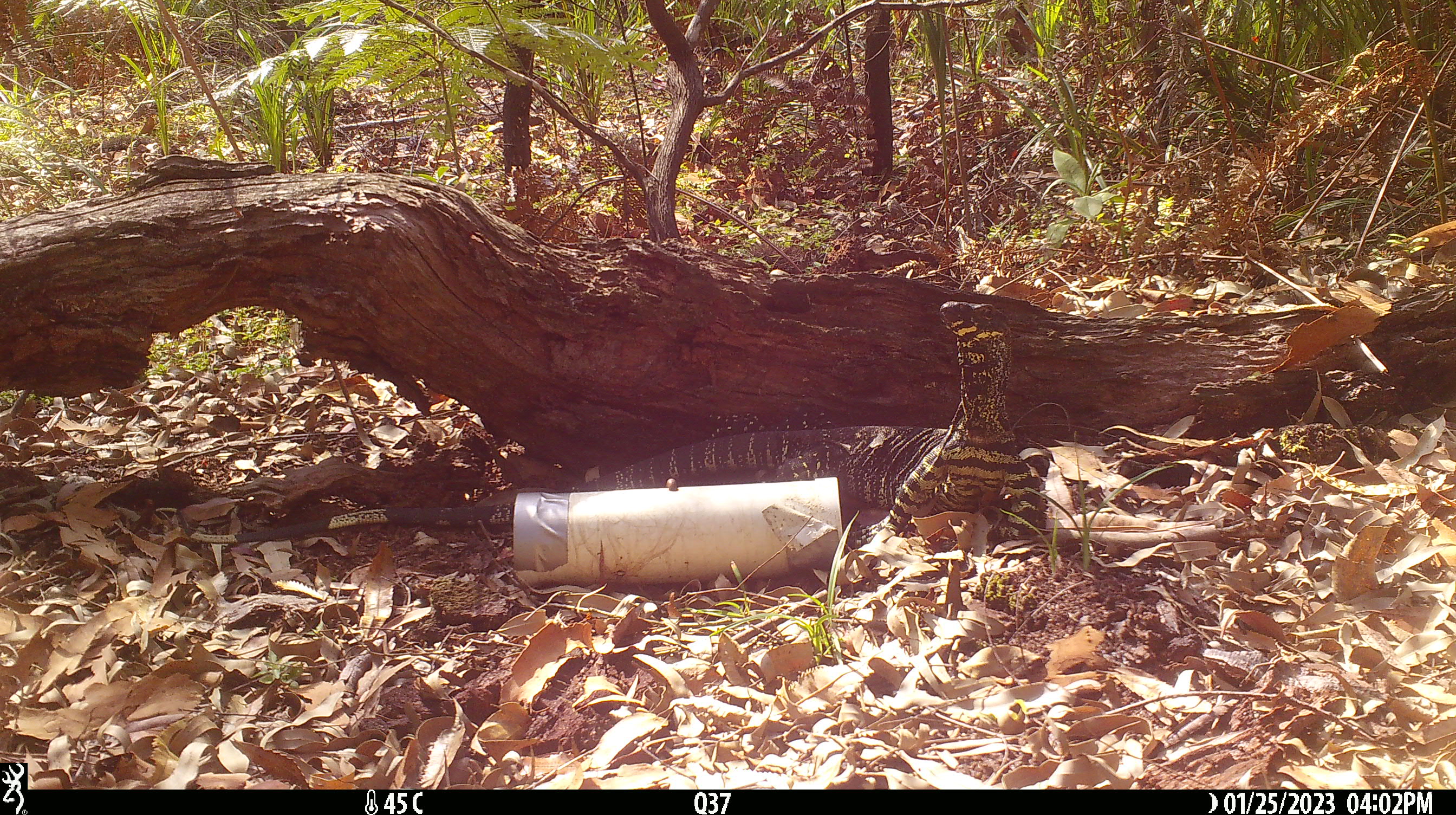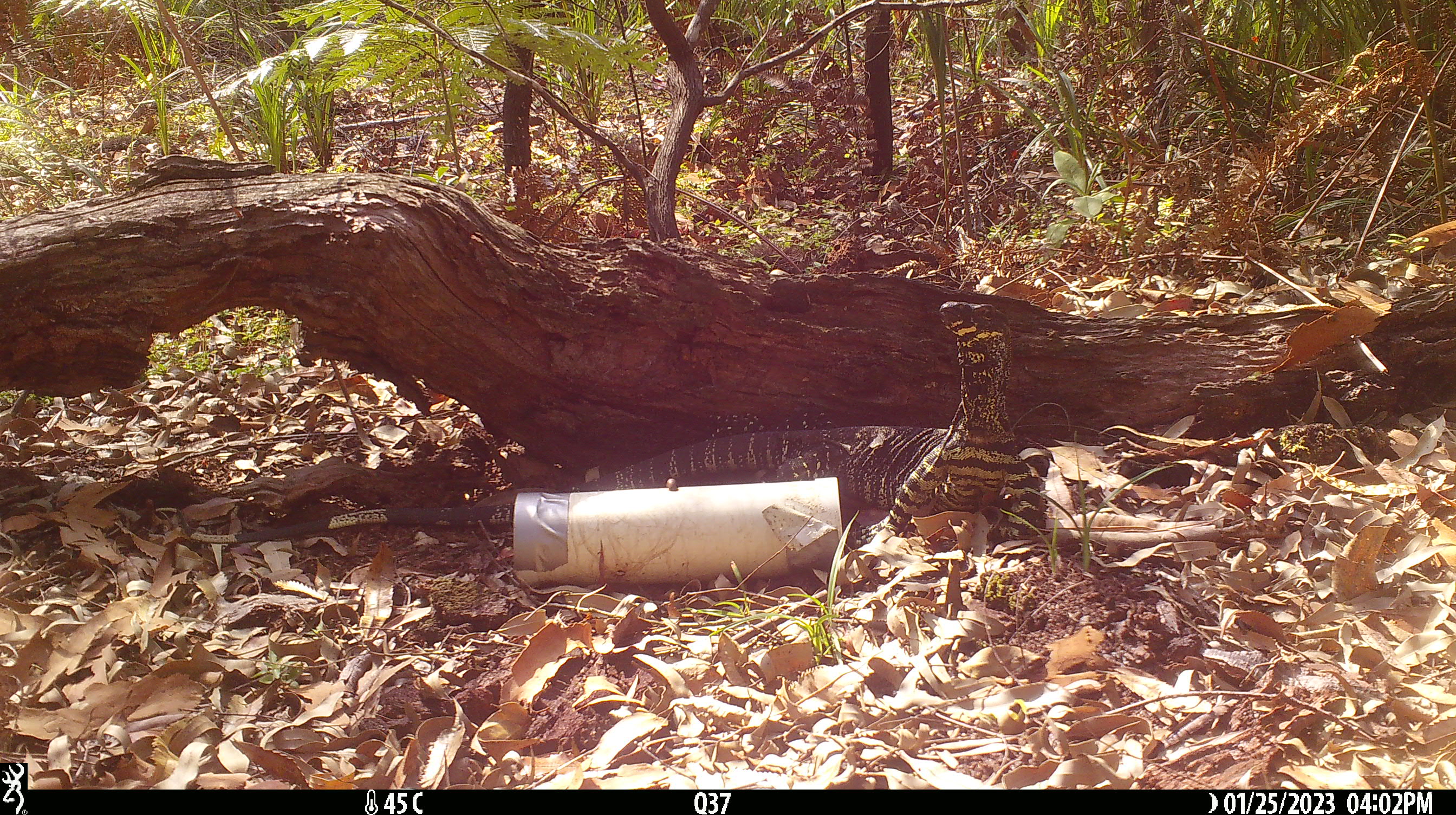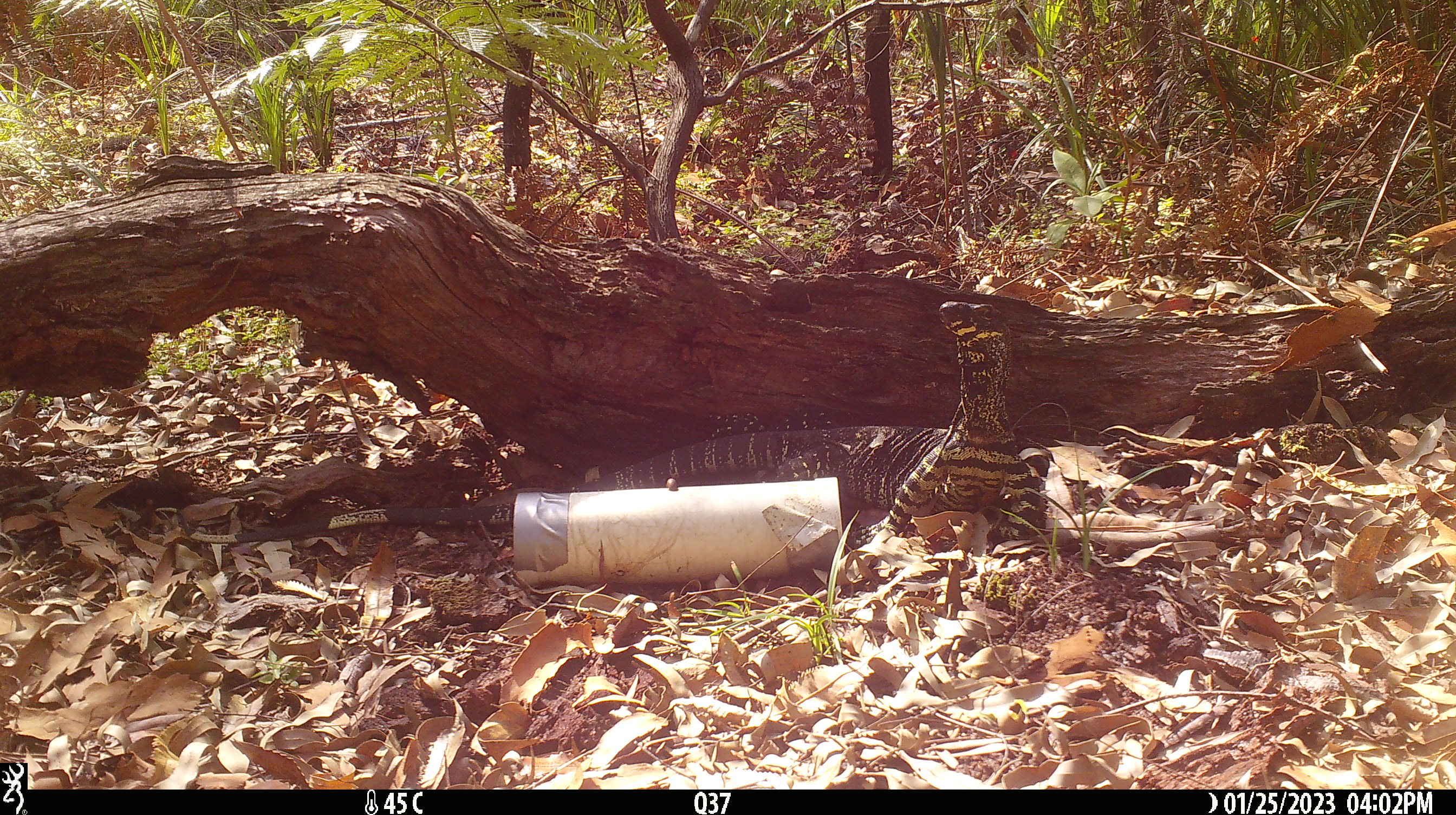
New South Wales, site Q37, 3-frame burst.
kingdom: Animalia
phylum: Chordata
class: Reptilia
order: Squamata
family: Varanidae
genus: Varanus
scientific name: Varanus varius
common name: lace monitor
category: goanna